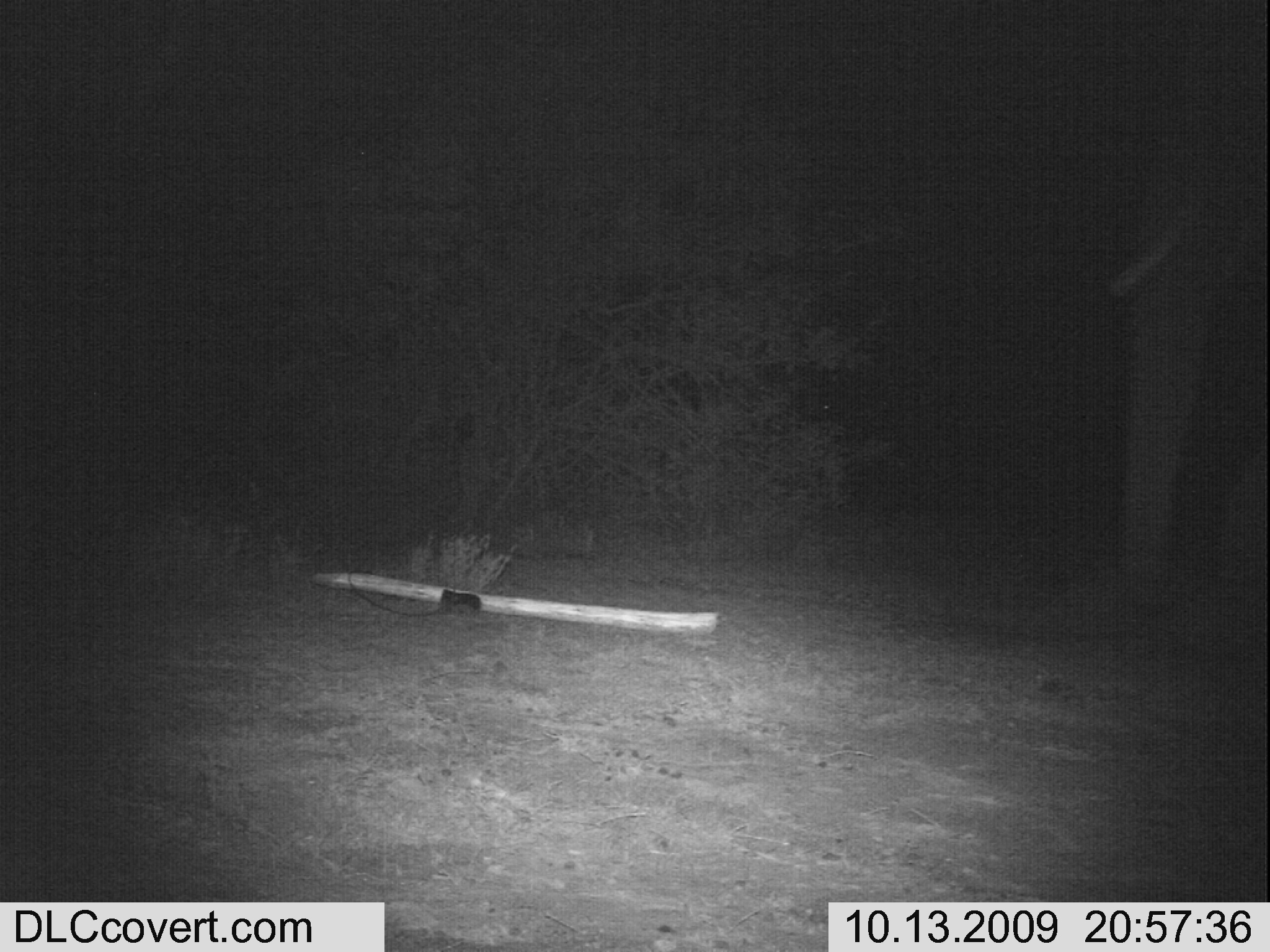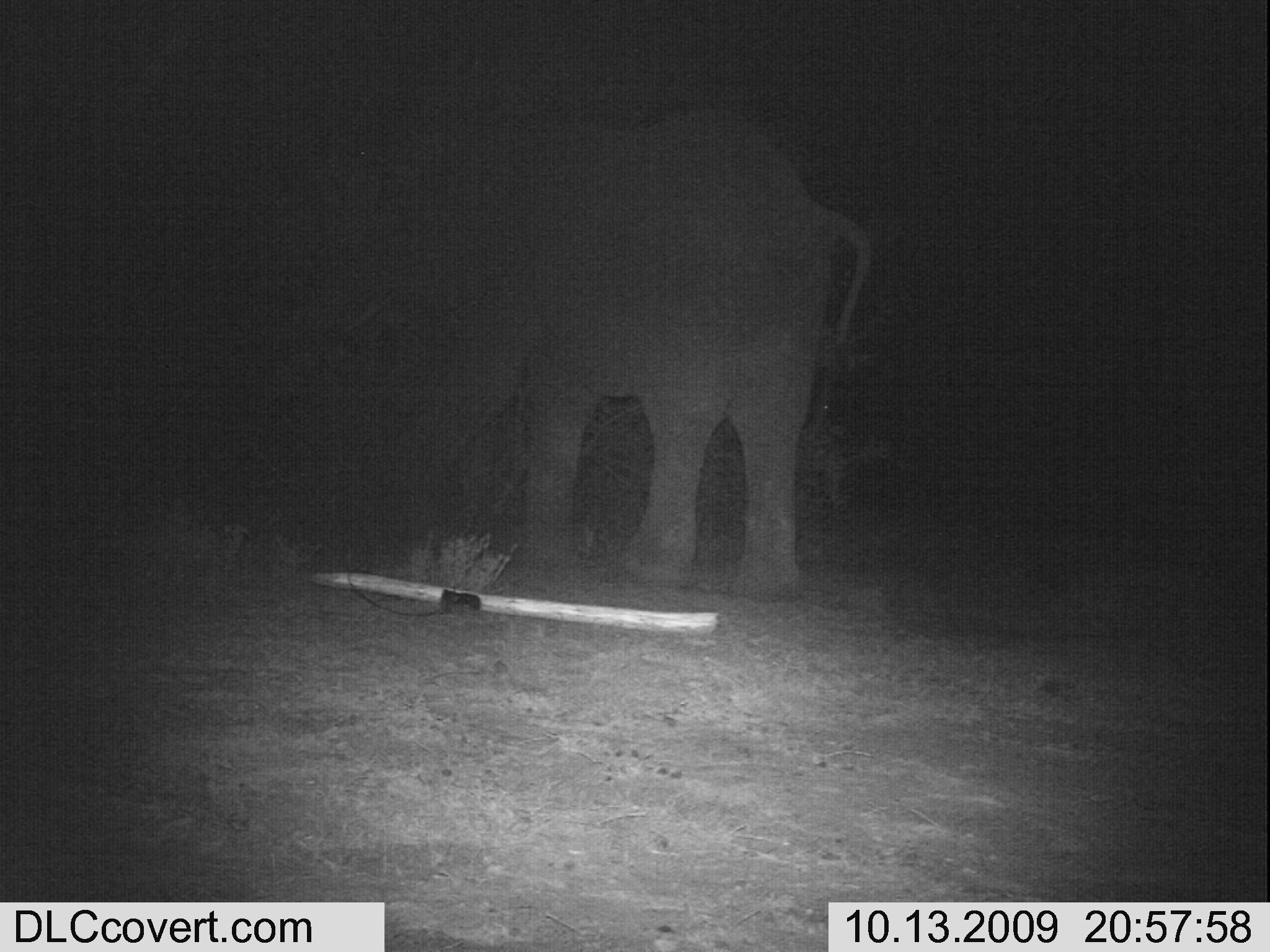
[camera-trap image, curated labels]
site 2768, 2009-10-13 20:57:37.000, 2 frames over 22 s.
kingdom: Animalia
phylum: Chordata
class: Mammalia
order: Proboscidea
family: Elephantidae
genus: Loxodonta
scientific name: Loxodonta africana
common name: african bush elephant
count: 1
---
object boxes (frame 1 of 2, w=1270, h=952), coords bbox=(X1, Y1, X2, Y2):
loxodonta africana: bbox=(1090, 117, 1270, 610)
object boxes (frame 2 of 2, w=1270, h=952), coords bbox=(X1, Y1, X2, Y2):
loxodonta africana: bbox=(318, 94, 883, 606)